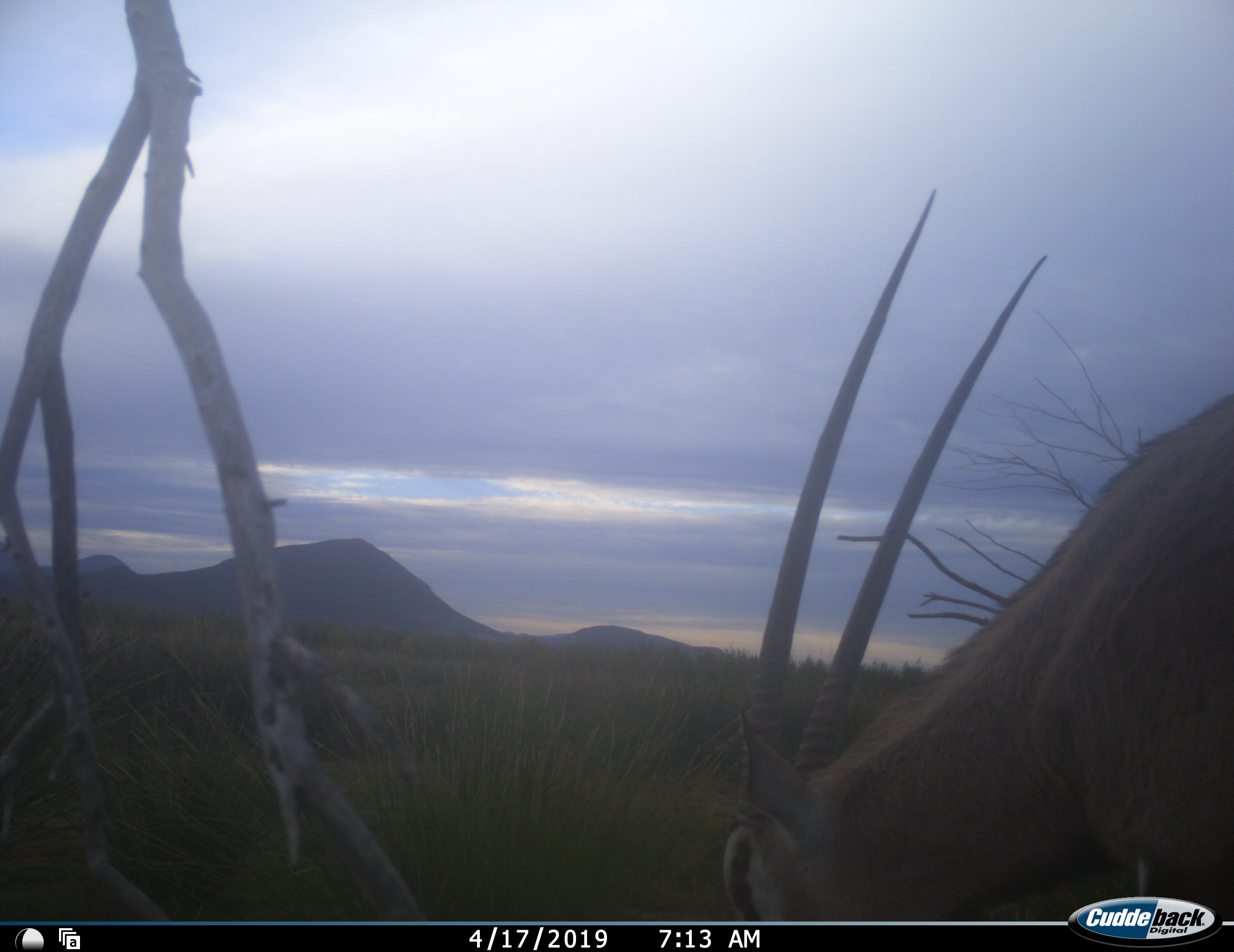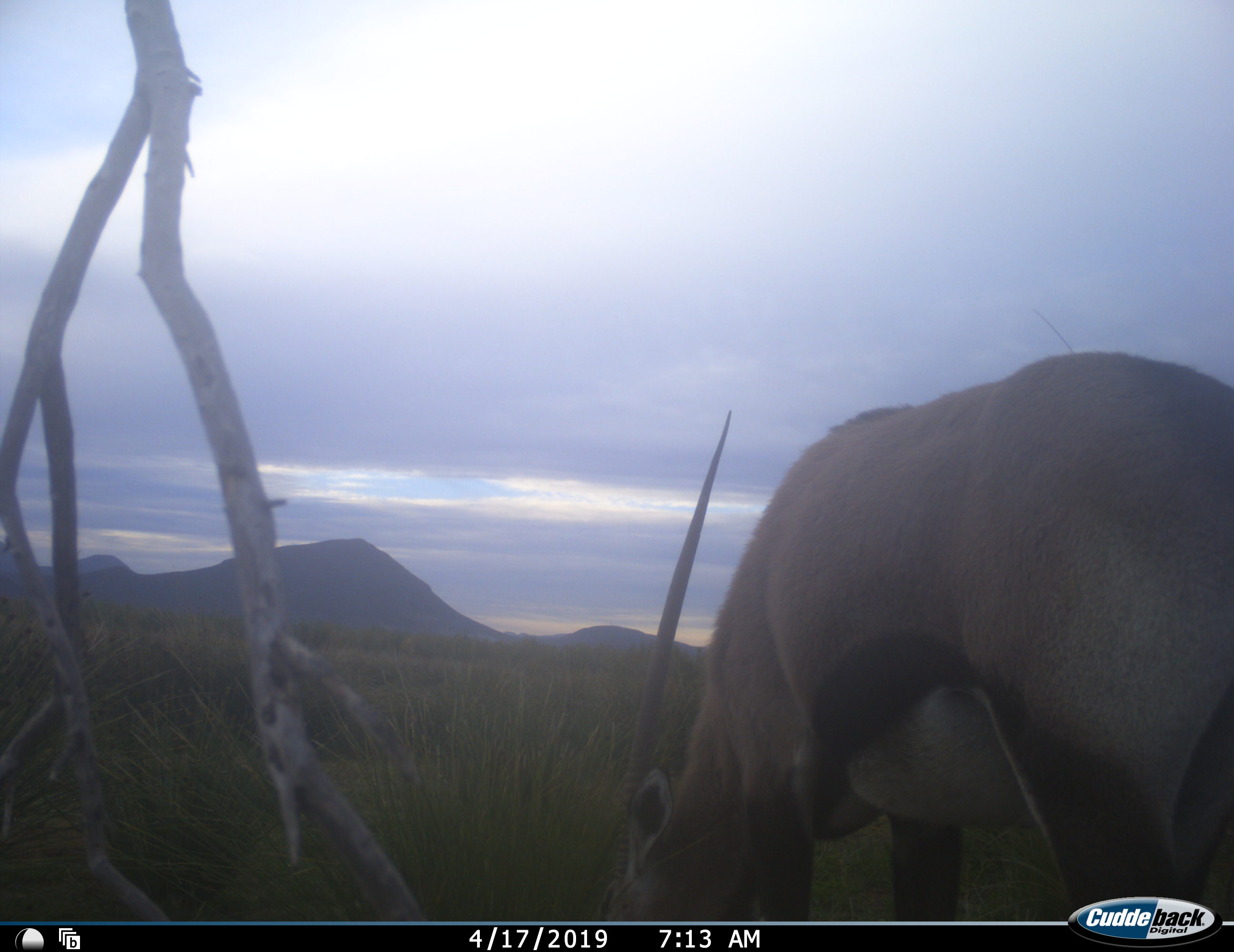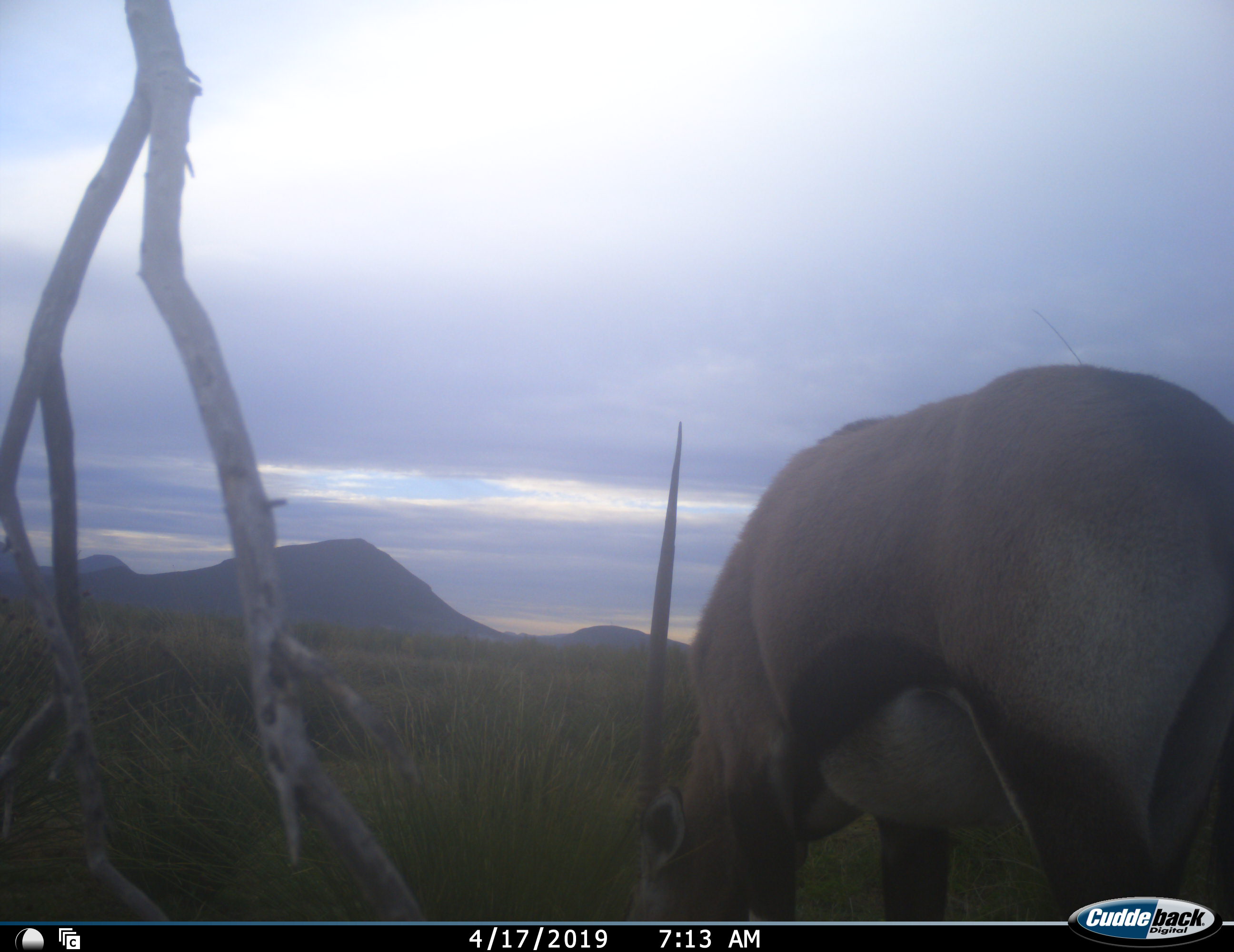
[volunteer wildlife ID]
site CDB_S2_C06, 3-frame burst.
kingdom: Animalia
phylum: Chordata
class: Mammalia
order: Artiodactyla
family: Bovidae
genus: Oryx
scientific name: Oryx gazella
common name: gemsbok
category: oryx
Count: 1.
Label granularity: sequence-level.